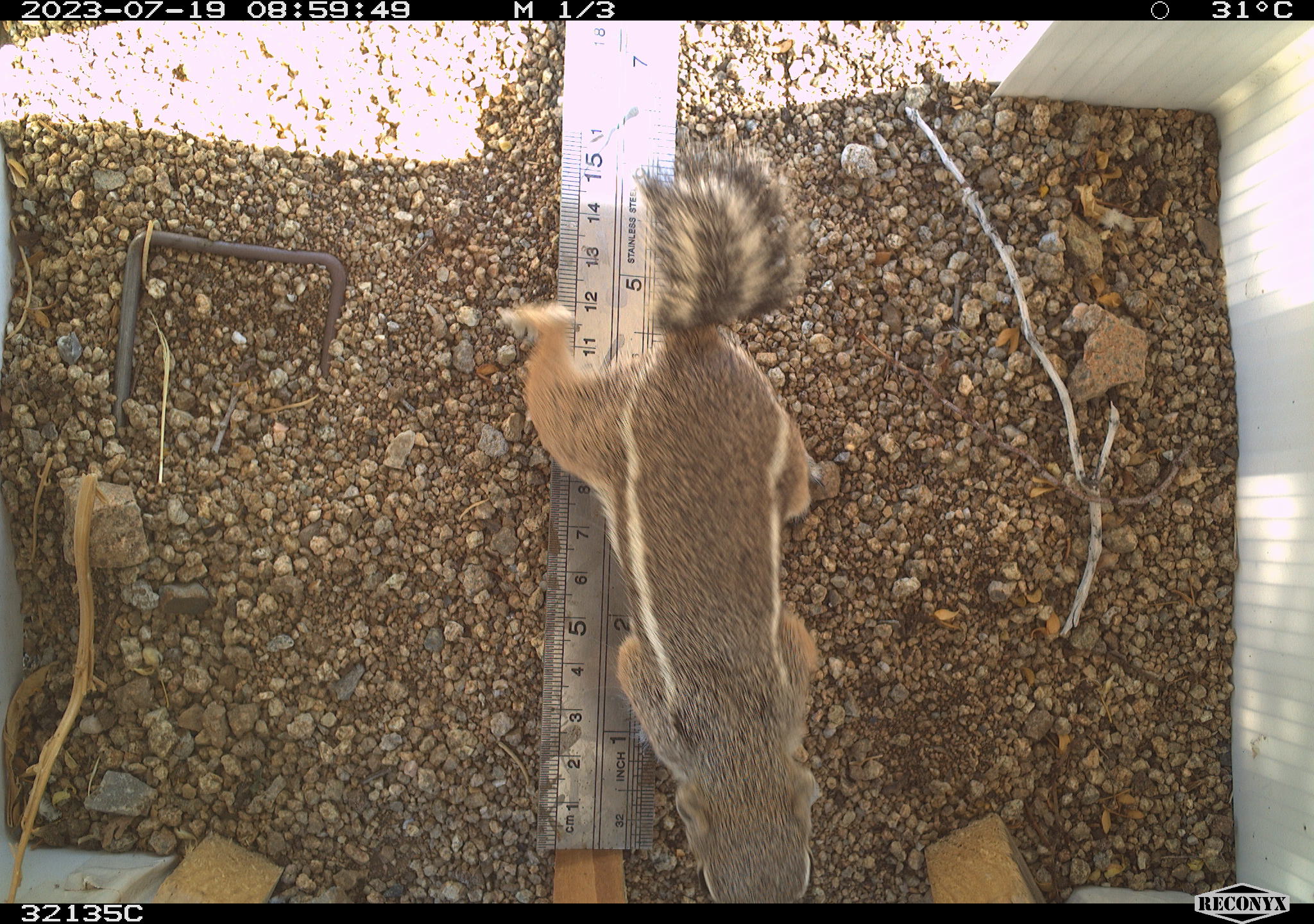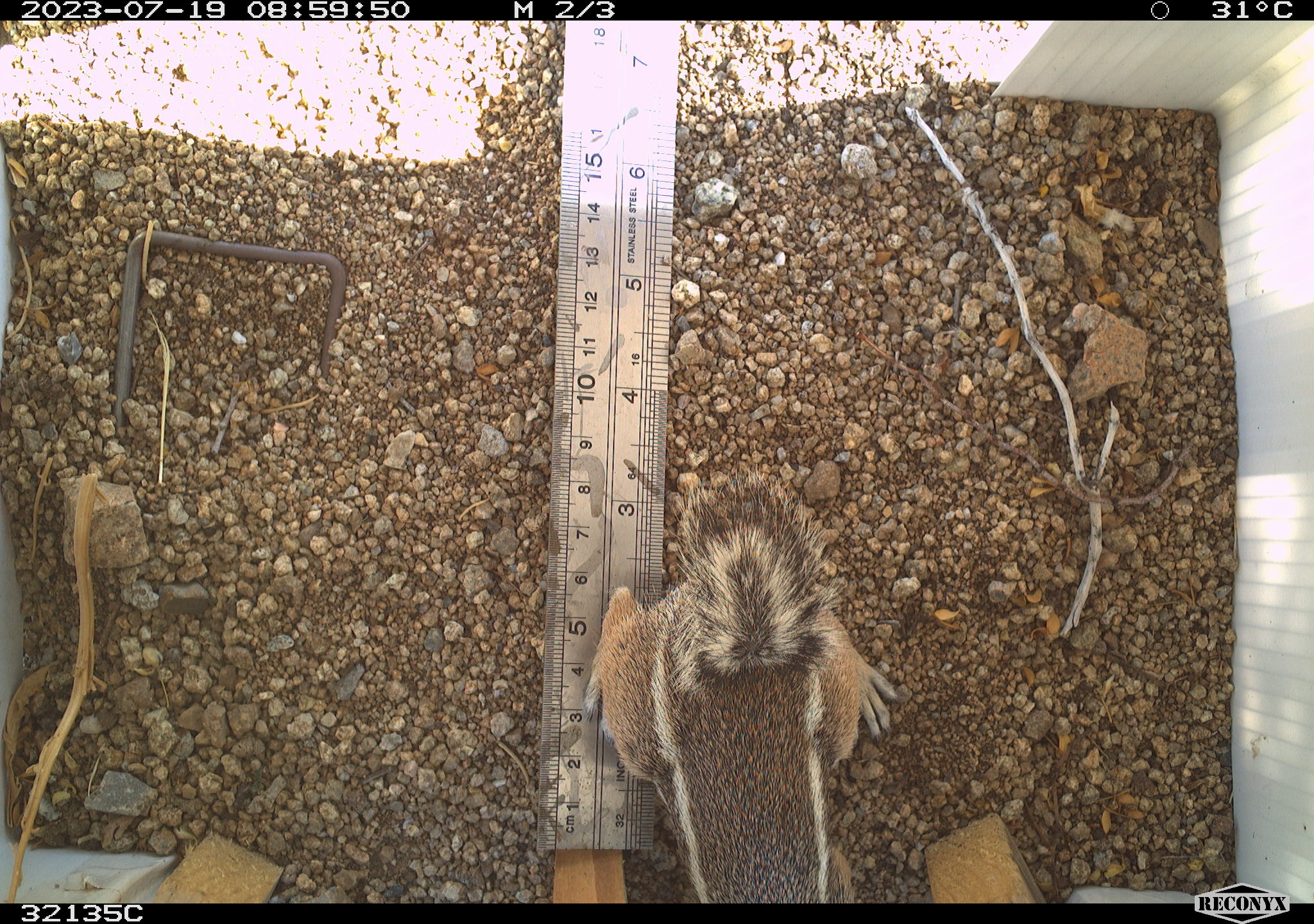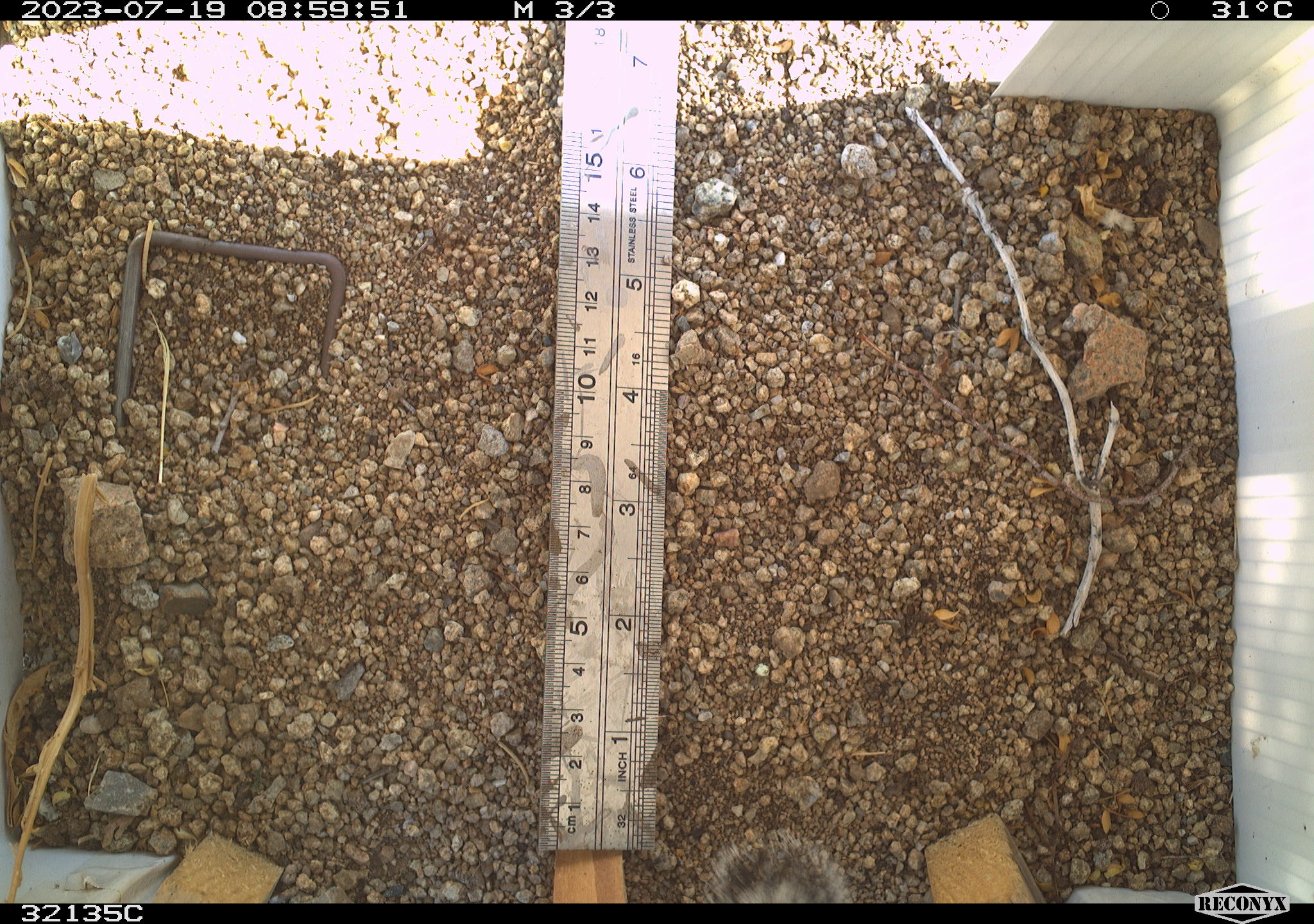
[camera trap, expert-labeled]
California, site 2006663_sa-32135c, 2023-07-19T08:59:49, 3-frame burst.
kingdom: Animalia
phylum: Chordata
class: Mammalia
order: Rodentia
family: Sciuridae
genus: Ammospermophilus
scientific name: Ammospermophilus leucurus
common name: white-tailed antelope squirrel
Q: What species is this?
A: White-tailed antelope squirrel (Ammospermophilus leucurus).